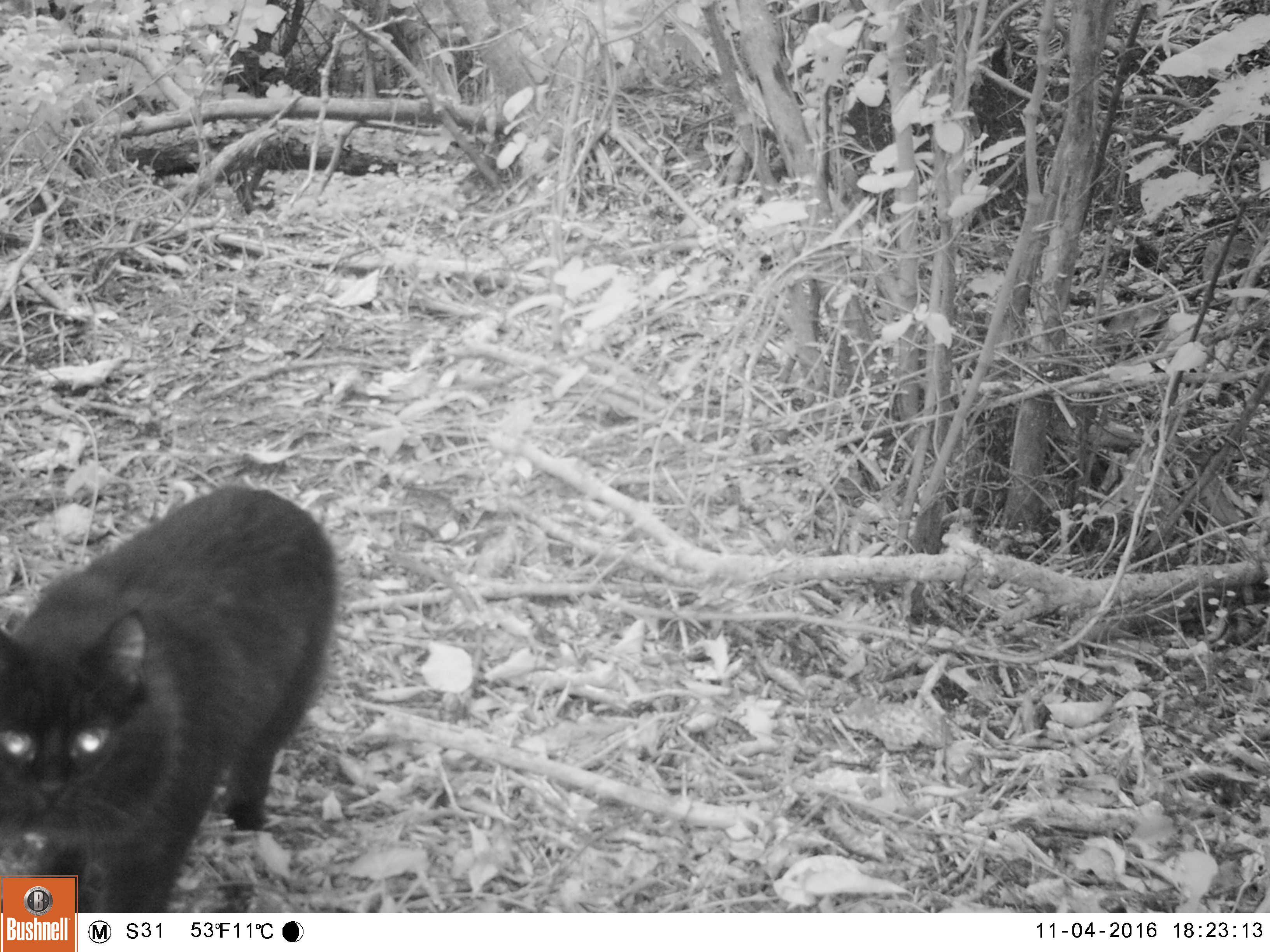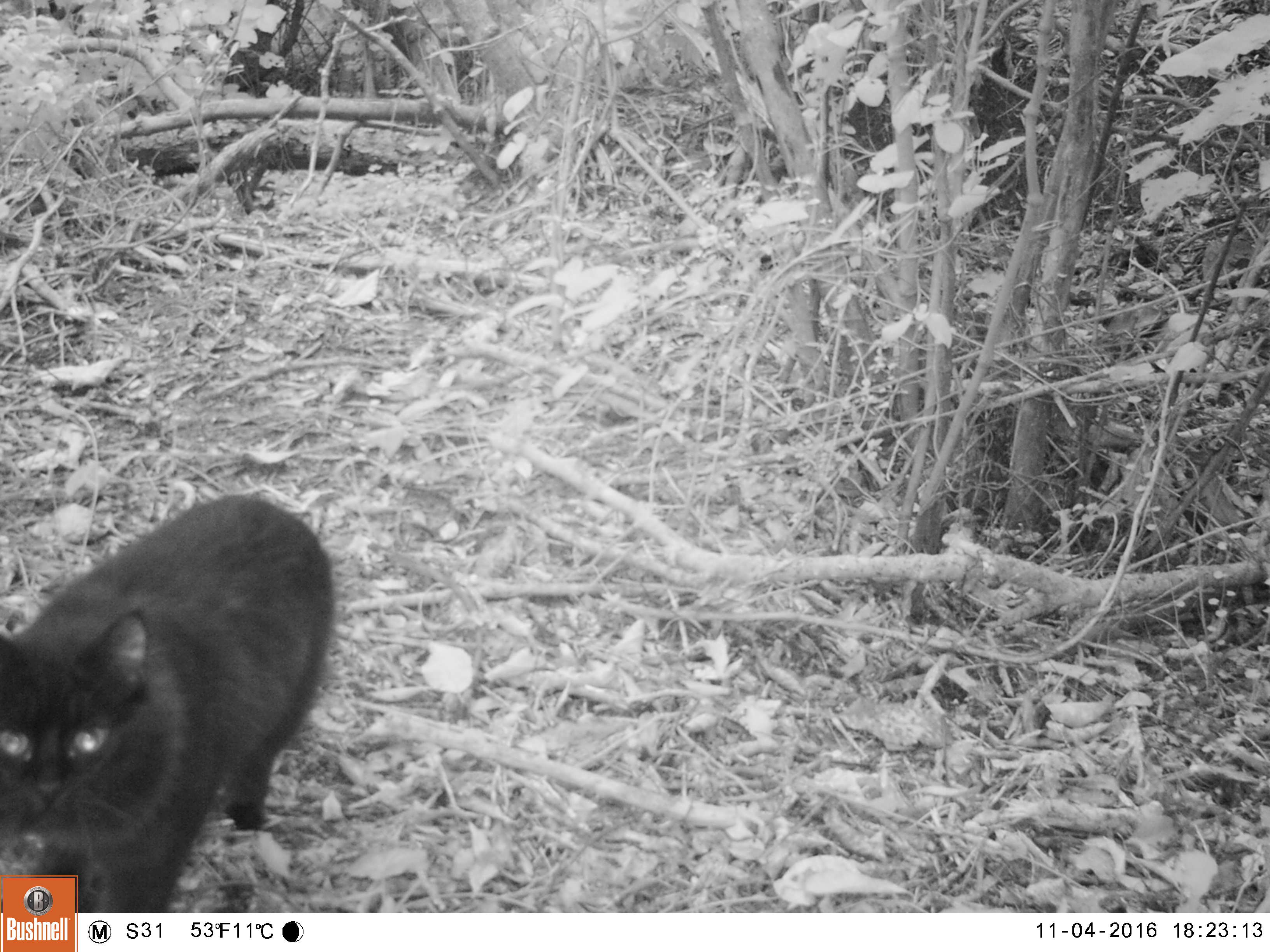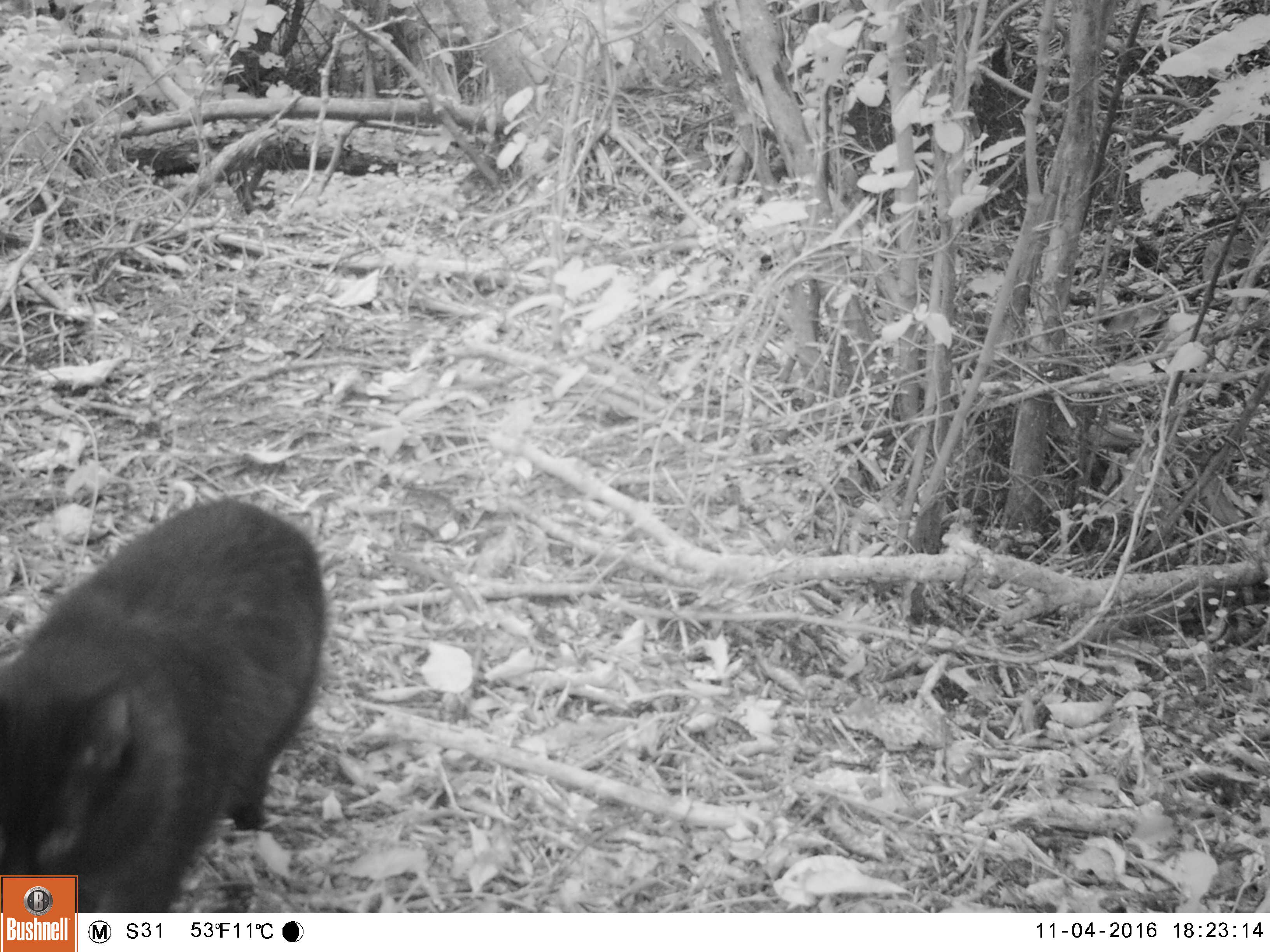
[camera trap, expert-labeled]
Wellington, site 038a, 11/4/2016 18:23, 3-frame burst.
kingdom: Animalia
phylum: Chordata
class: Mammalia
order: Carnivora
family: Felidae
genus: Felis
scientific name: Felis catus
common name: cat